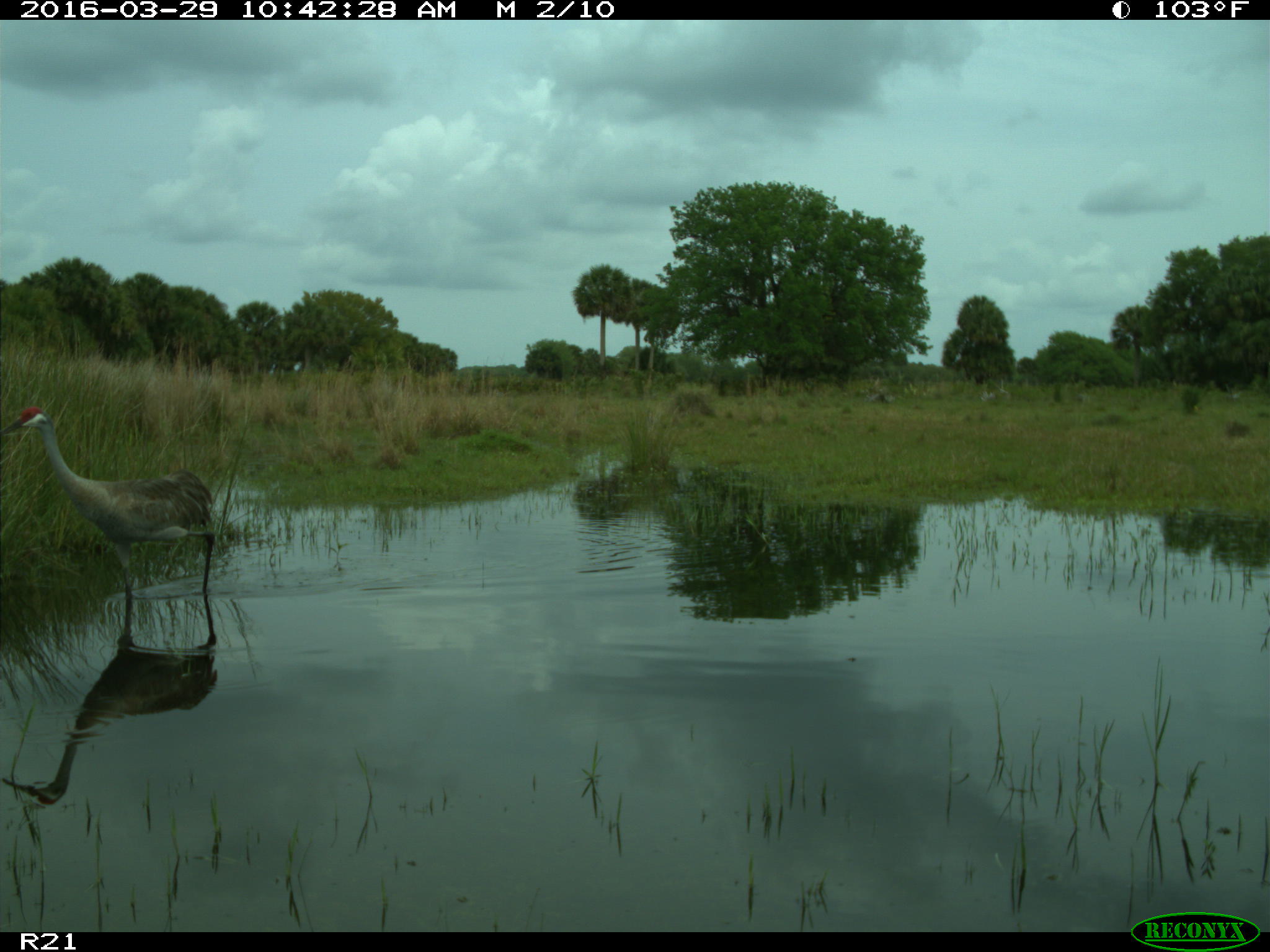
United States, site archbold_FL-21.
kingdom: Animalia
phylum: Chordata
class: Aves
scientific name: Aves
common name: birds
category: unidentified bird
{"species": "unidentified bird (birds) (Aves)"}